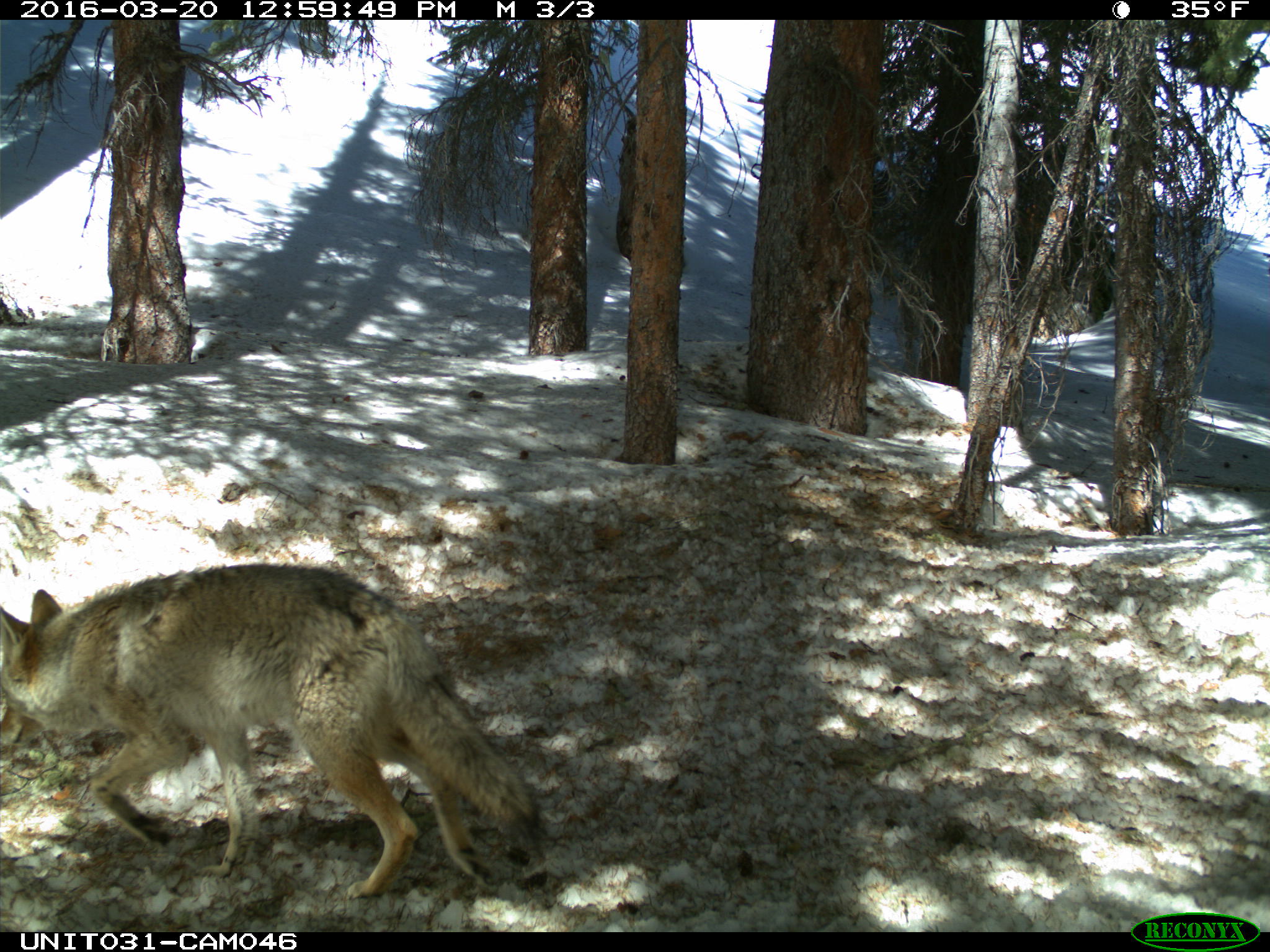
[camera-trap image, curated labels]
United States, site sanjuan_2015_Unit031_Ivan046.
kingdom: Animalia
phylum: Chordata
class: Mammalia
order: Carnivora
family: Canidae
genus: Canis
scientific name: Canis latrans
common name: coyote